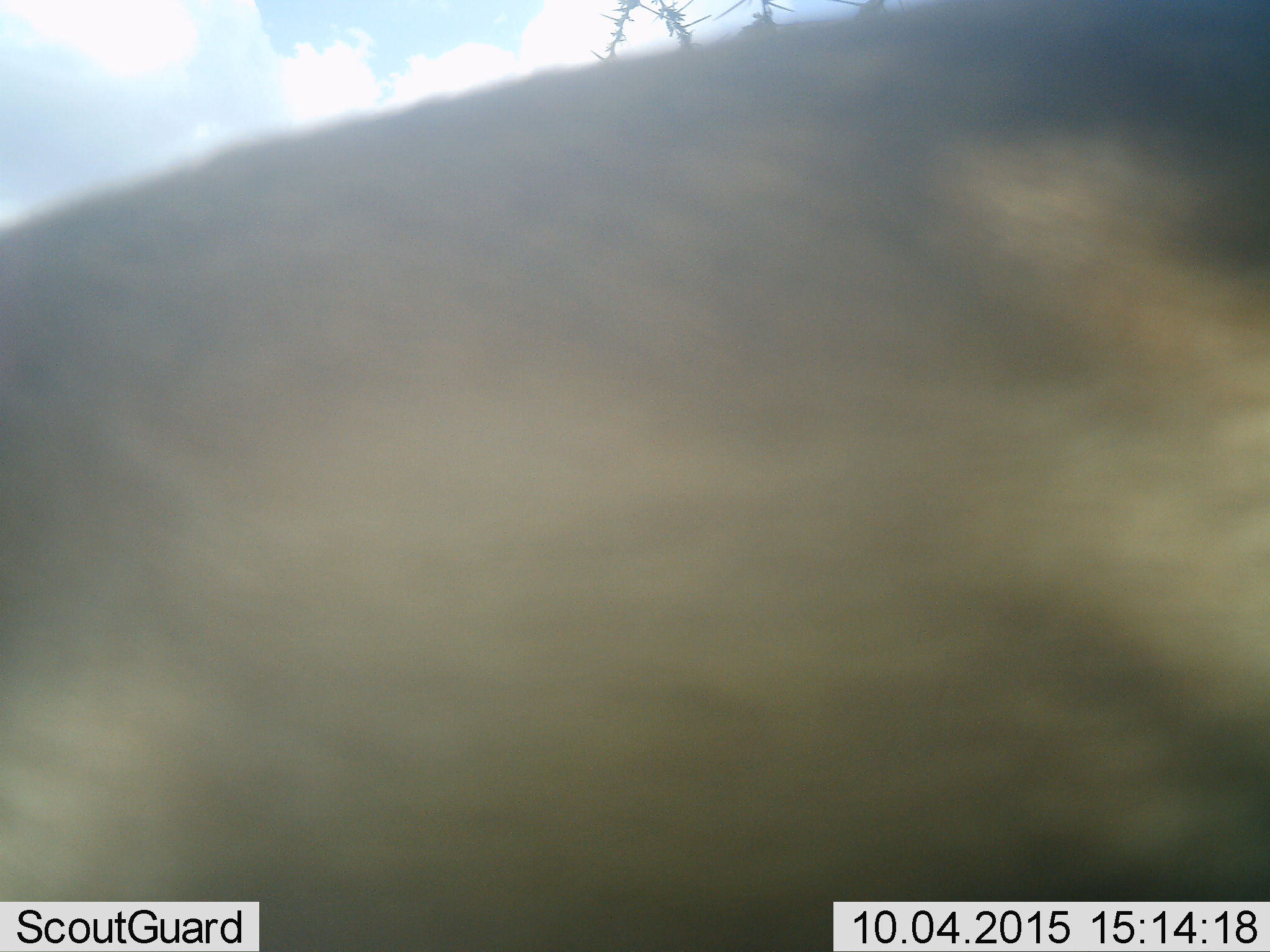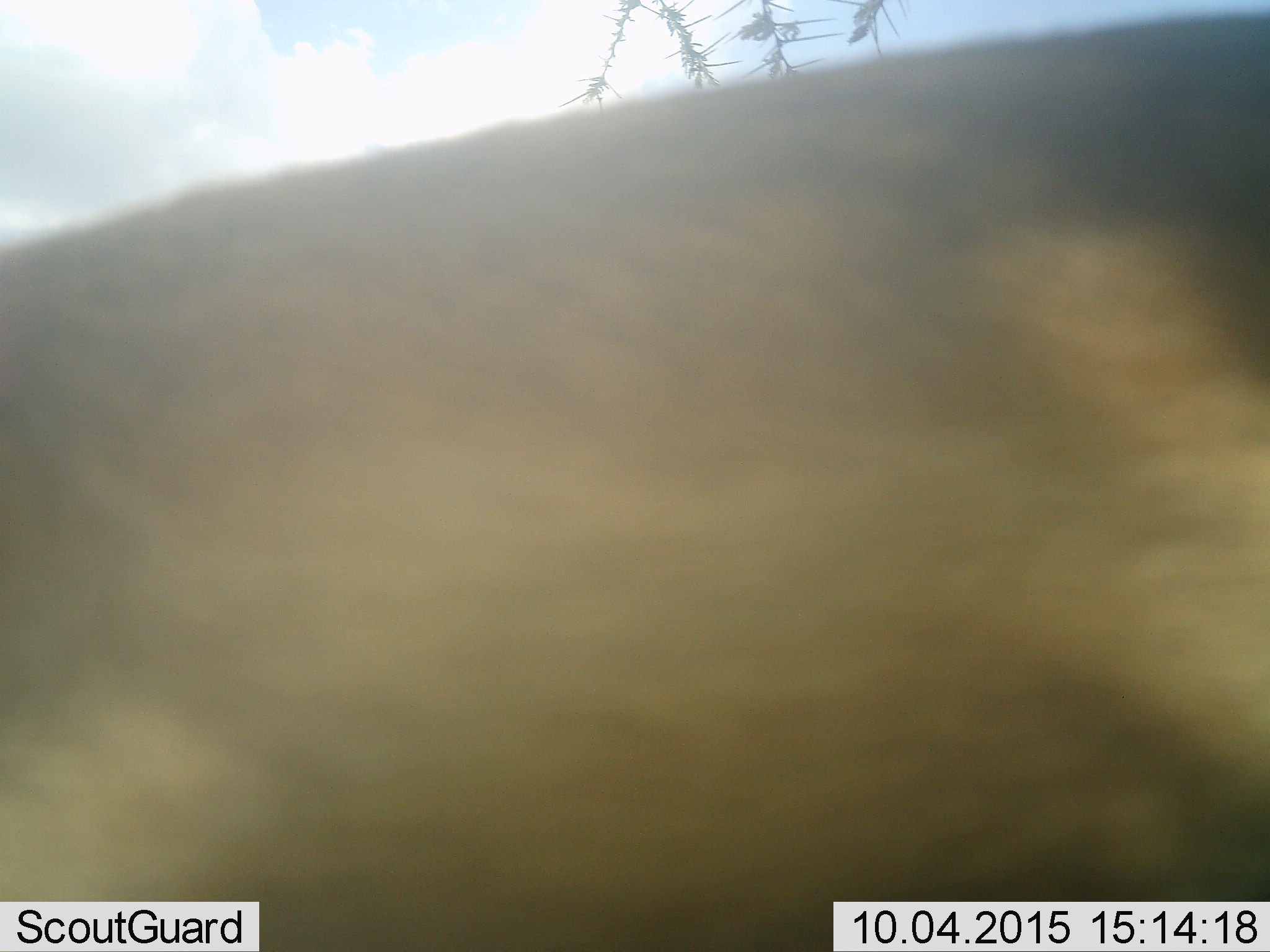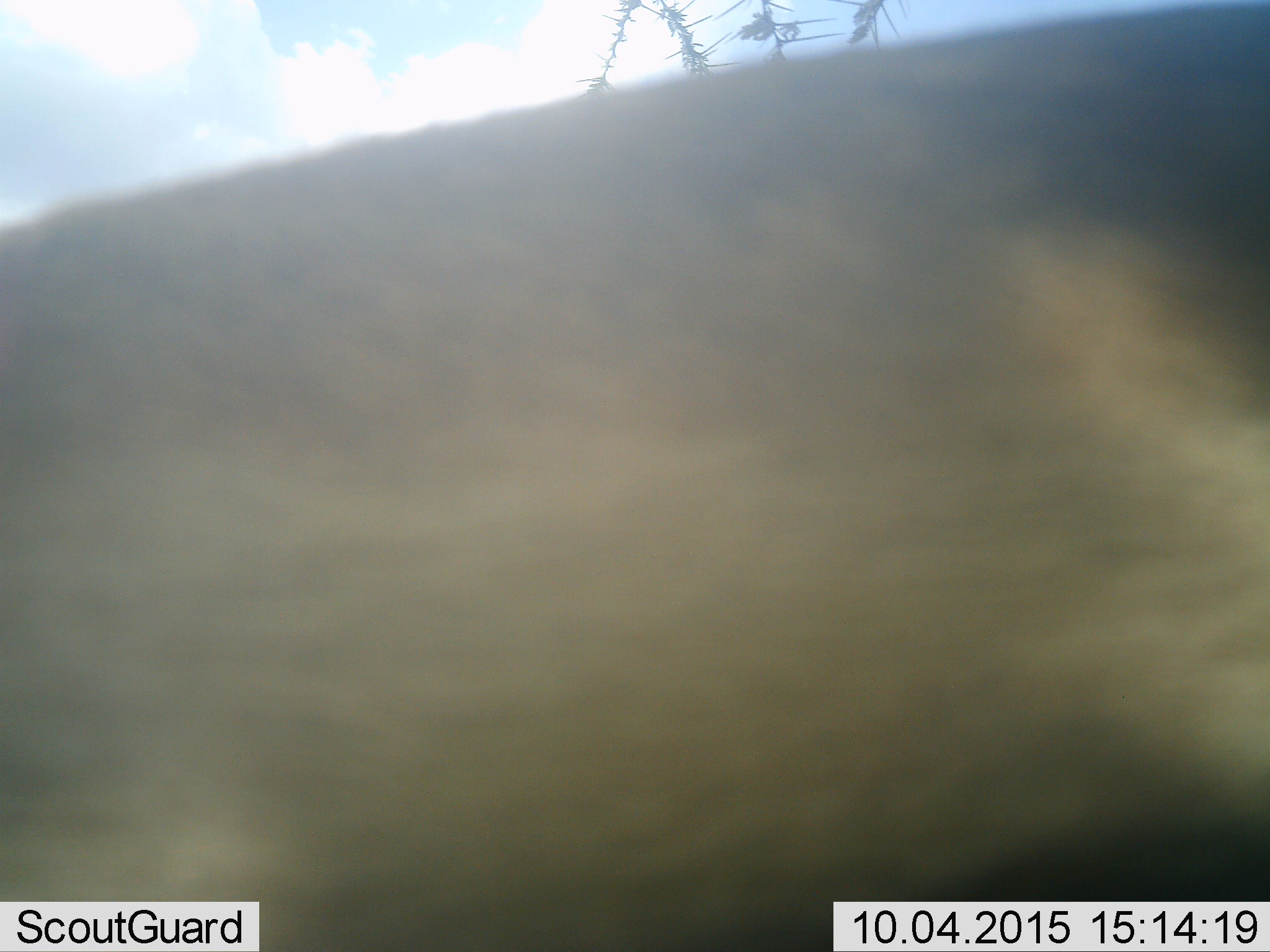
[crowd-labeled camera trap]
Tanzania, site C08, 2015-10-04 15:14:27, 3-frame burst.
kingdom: Animalia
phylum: Chordata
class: Mammalia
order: Artiodactyla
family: Bovidae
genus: Eudorcas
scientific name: Eudorcas thomsonii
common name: thomson's gazelle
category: gazellethomsons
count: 1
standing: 100%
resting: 0%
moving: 0%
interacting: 0%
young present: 0%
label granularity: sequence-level